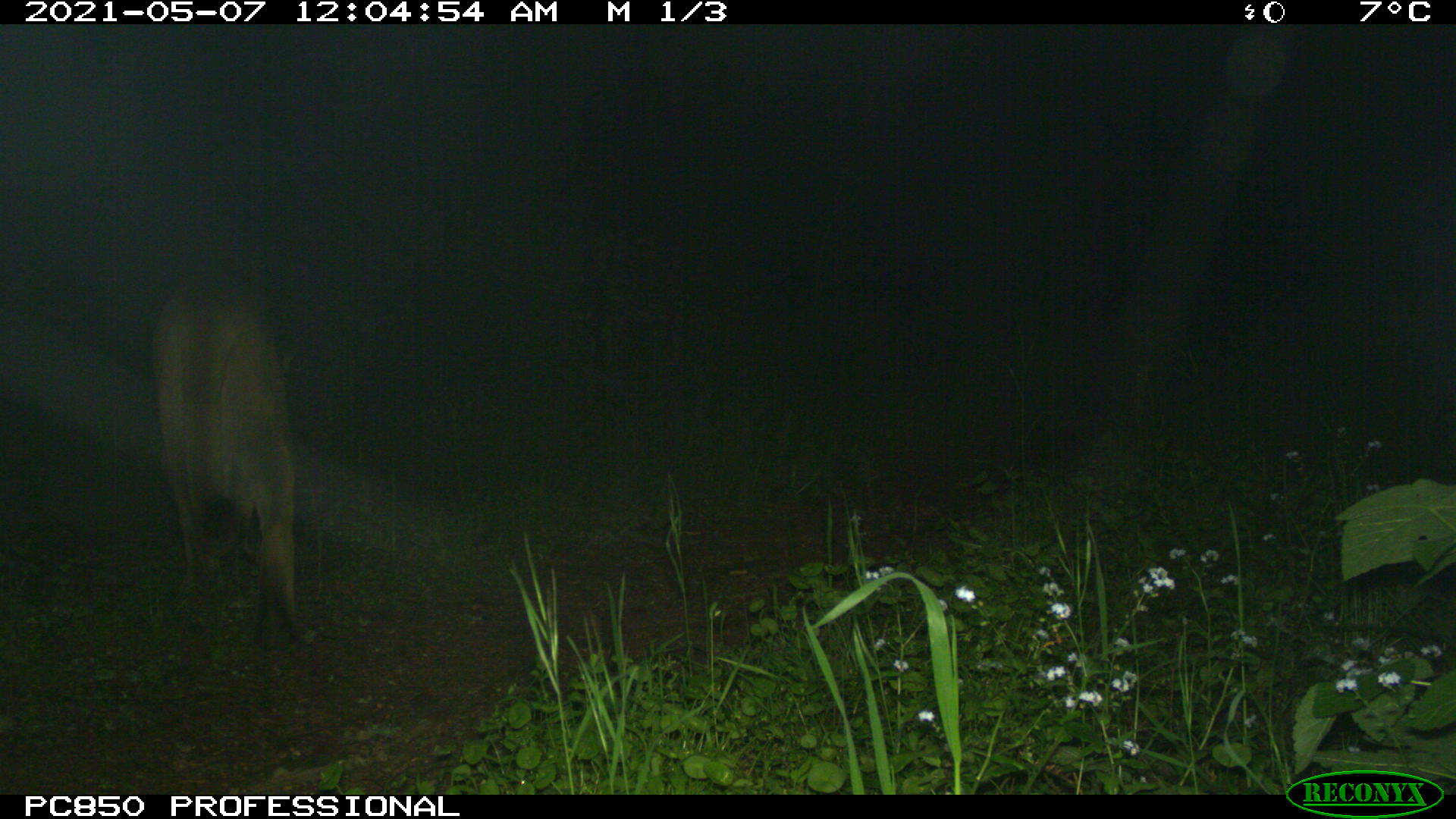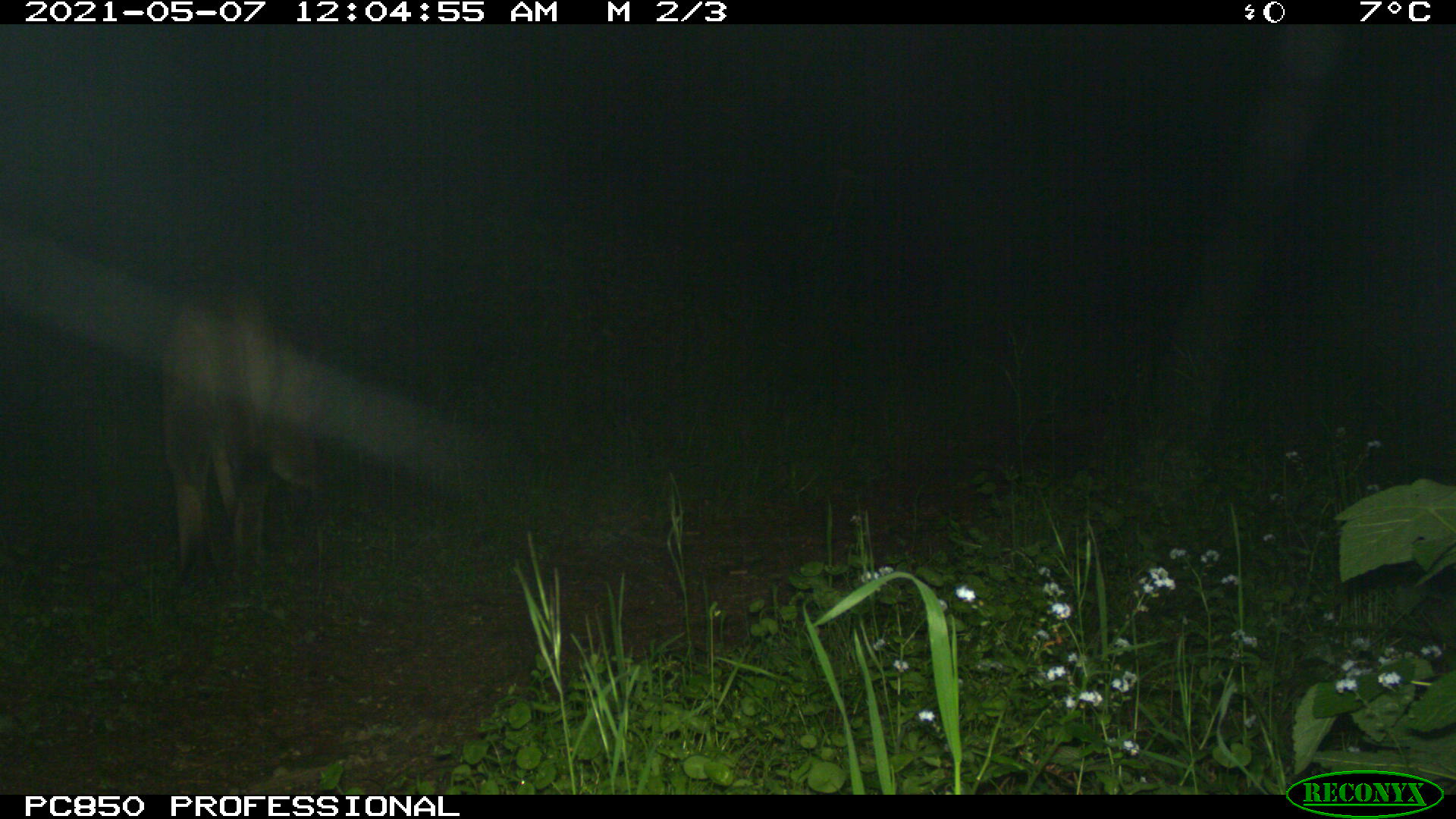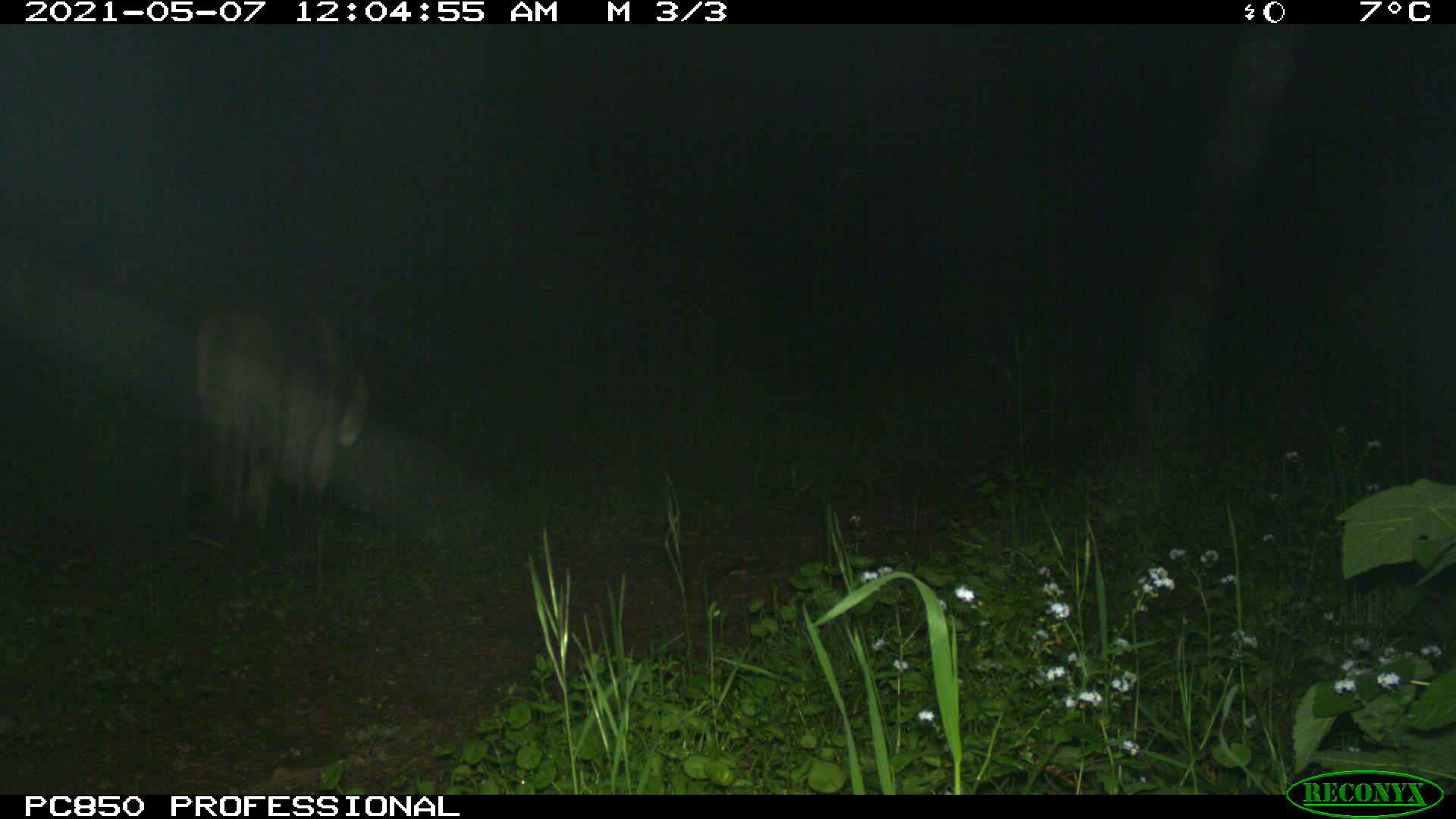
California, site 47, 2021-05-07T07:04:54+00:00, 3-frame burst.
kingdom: Animalia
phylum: Chordata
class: Mammalia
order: Carnivora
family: Felidae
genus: Puma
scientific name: Puma concolor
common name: puma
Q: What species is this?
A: Puma (Puma concolor).